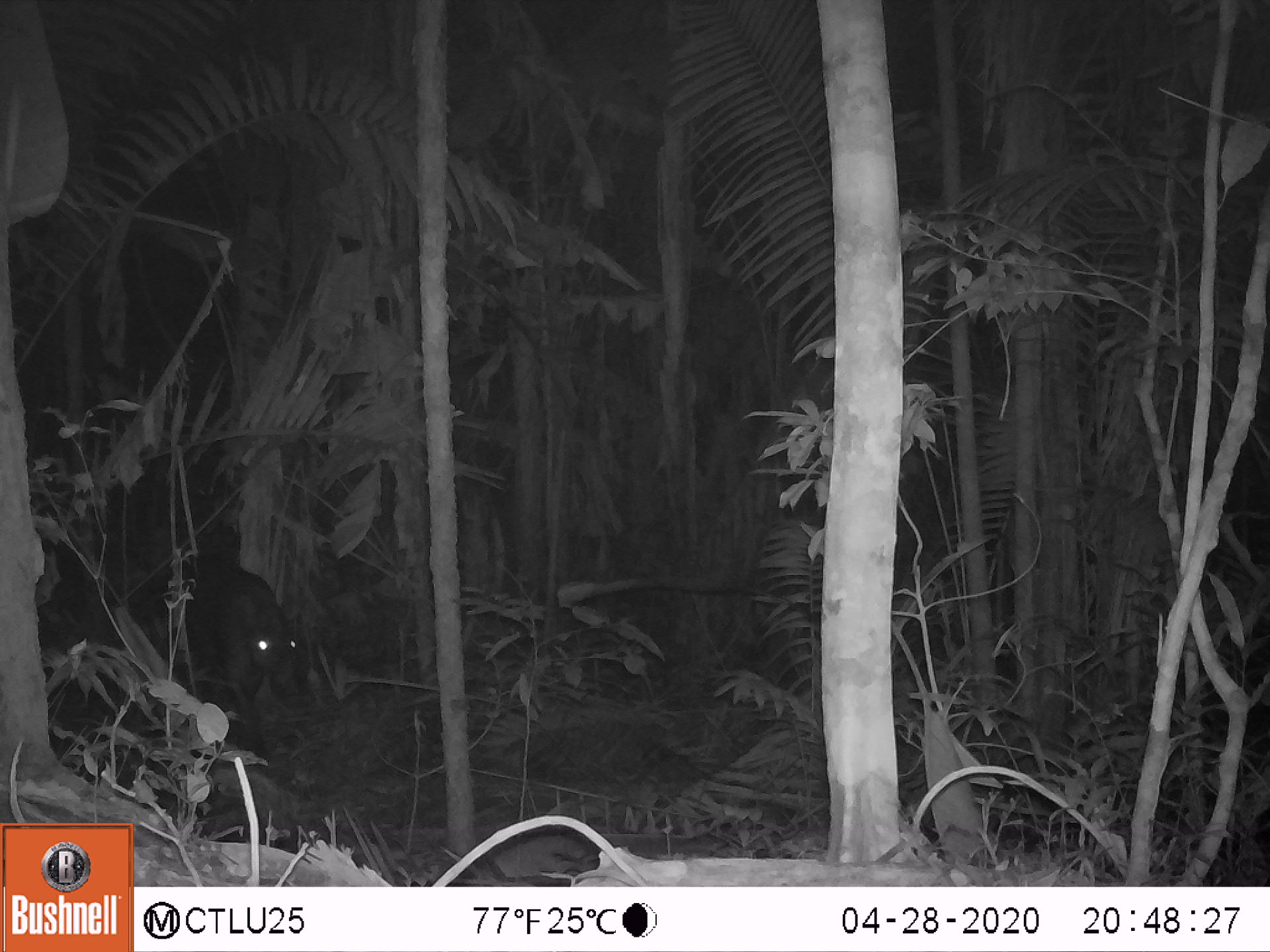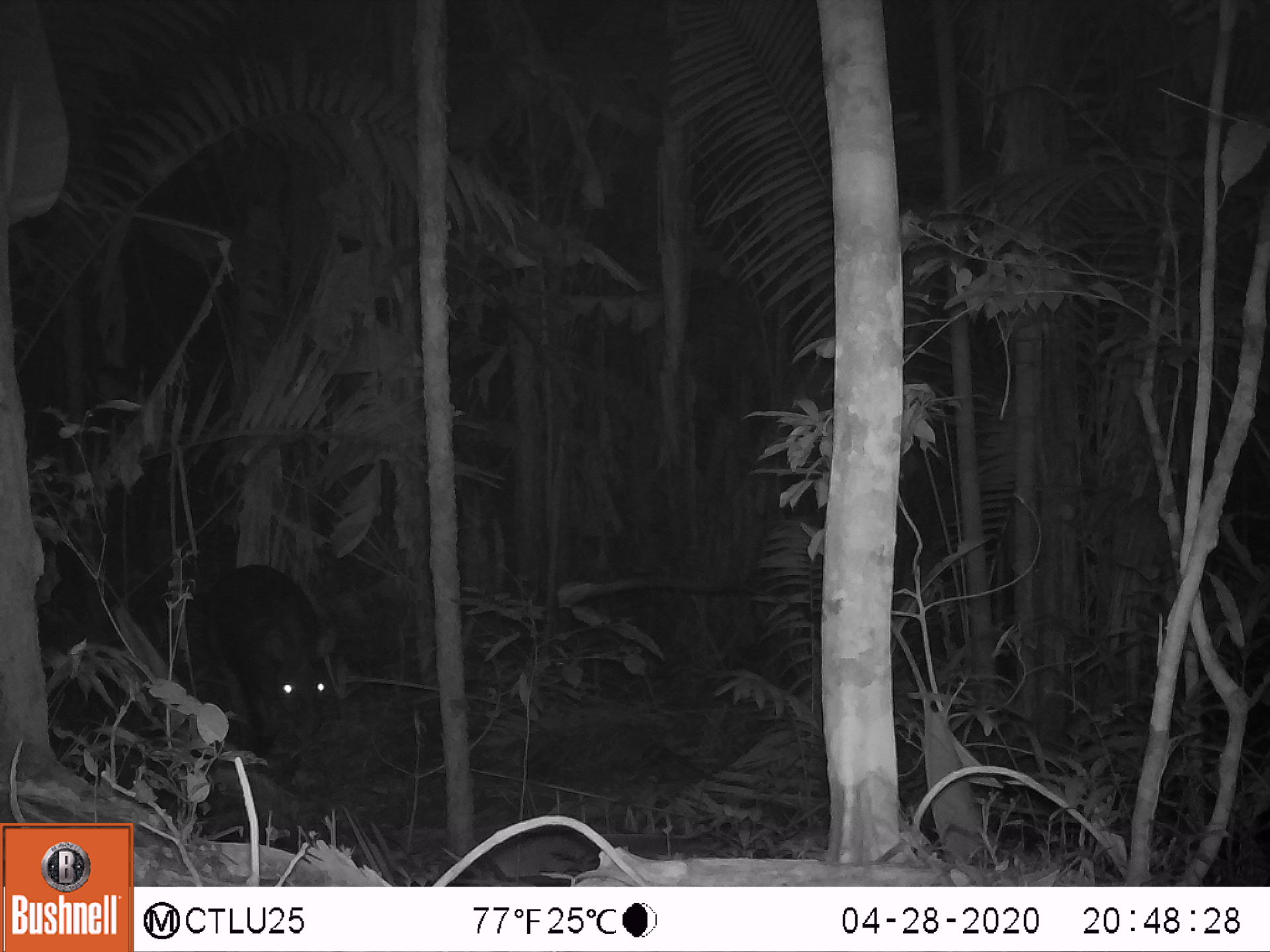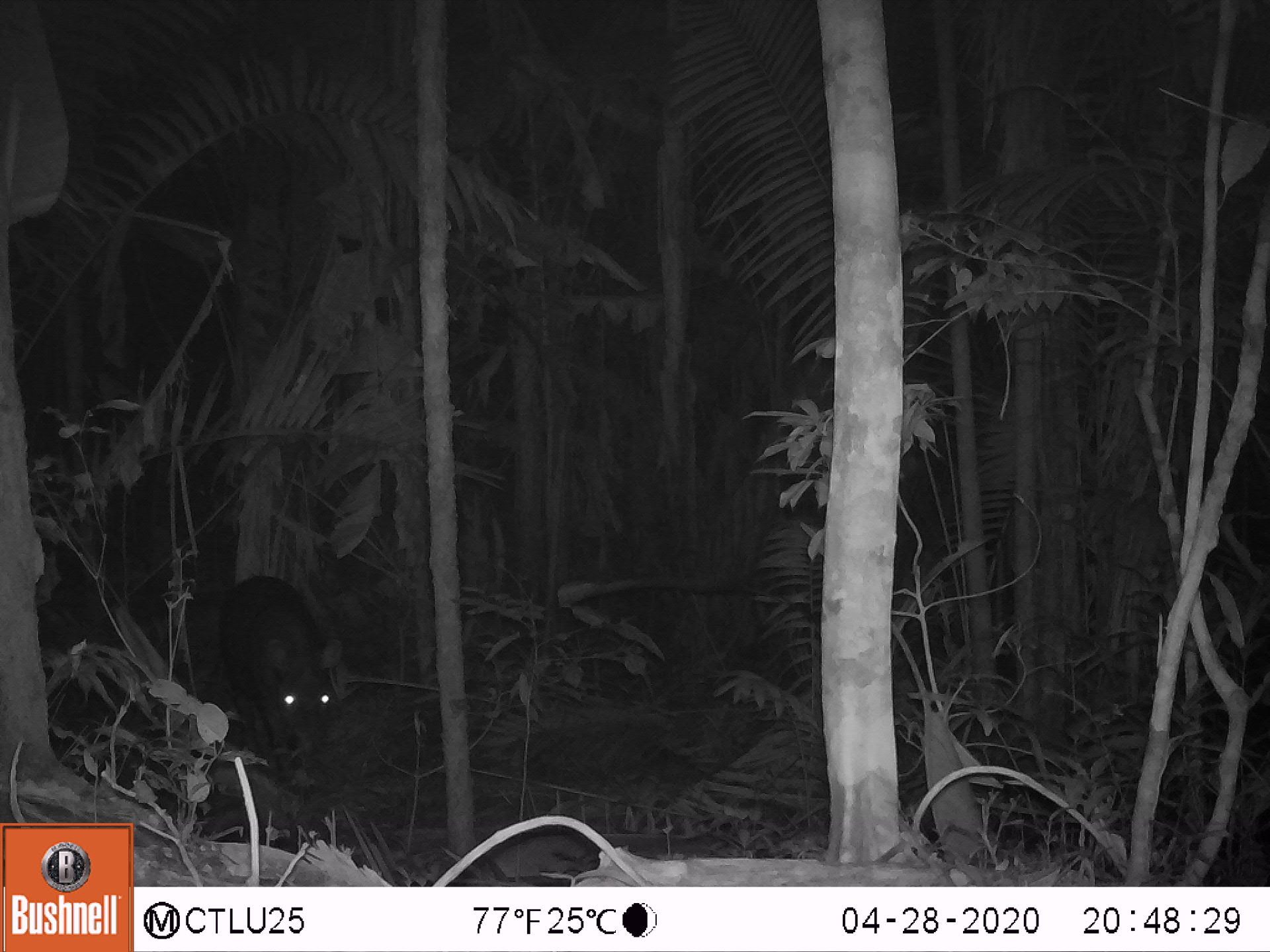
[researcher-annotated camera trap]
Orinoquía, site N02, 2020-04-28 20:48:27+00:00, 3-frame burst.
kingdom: Animalia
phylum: Chordata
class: Mammalia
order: Perissodactyla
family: Tapiridae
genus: Tapirus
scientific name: Tapirus terrestris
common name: lowland tapir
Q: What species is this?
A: Lowland tapir (Tapirus terrestris).